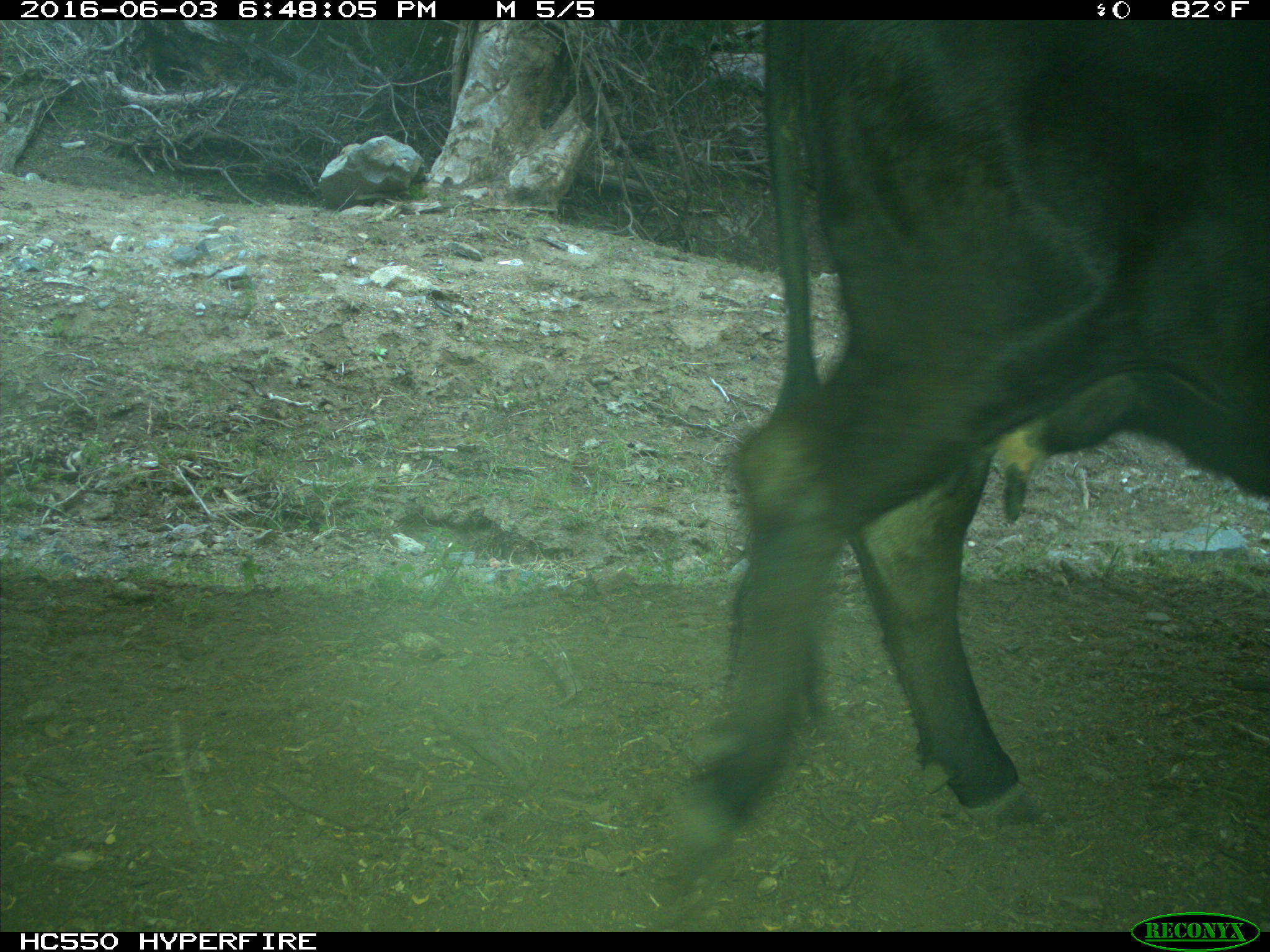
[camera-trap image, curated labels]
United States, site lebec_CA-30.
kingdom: Animalia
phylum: Chordata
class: Mammalia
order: Artiodactyla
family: Bovidae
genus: Bos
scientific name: Bos taurus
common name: domestic cow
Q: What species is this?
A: Bos taurus (domestic cow).